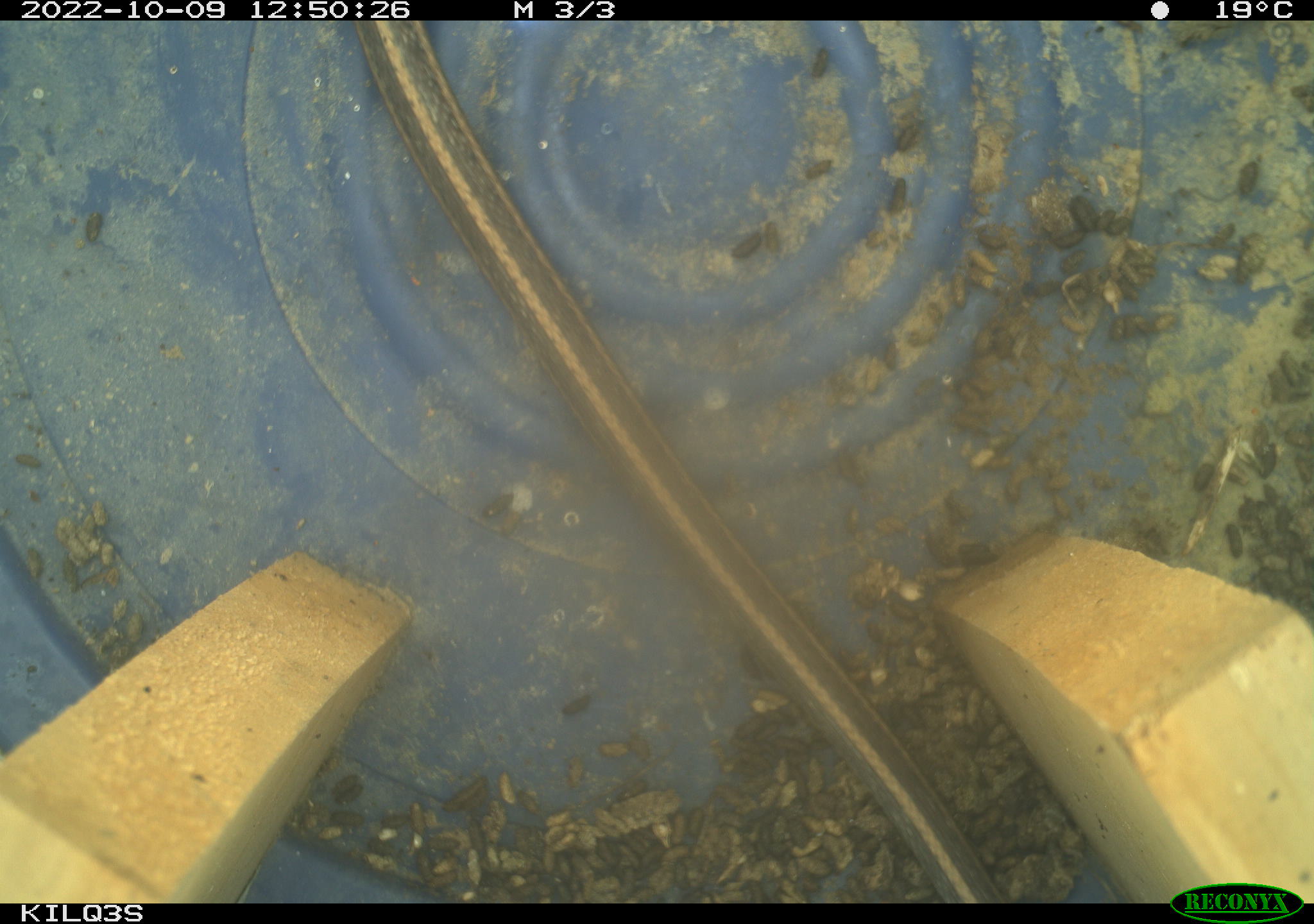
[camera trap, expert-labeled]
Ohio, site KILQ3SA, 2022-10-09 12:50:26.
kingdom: Animalia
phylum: Chordata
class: Reptilia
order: Squamata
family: Colubridae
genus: Thamnophis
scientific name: Thamnophis sirtalis sirtalis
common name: eastern gartersnake